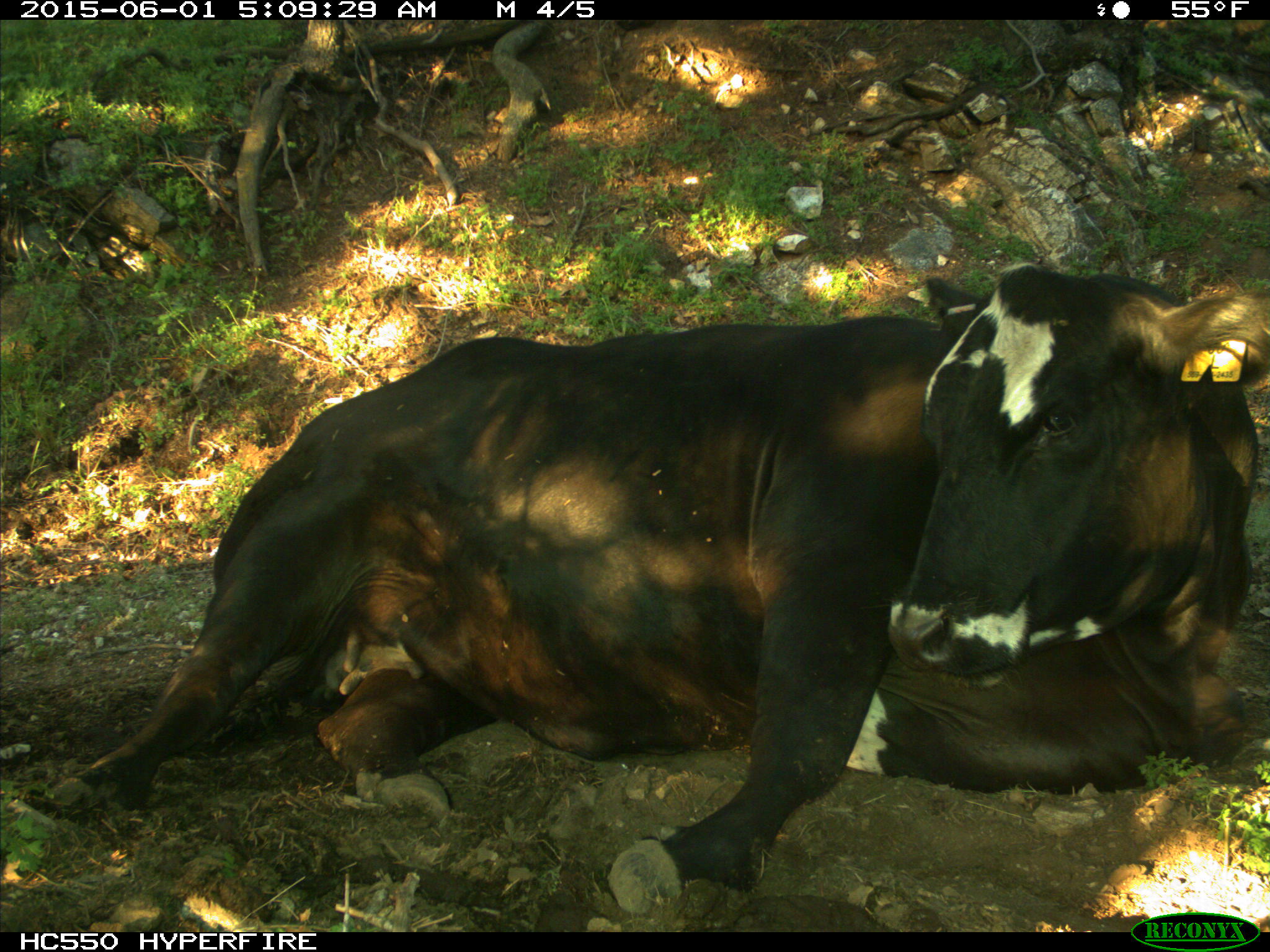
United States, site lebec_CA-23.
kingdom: Animalia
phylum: Chordata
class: Mammalia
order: Artiodactyla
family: Bovidae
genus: Bos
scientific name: Bos taurus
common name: domestic cow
Bos taurus (domestic cow).